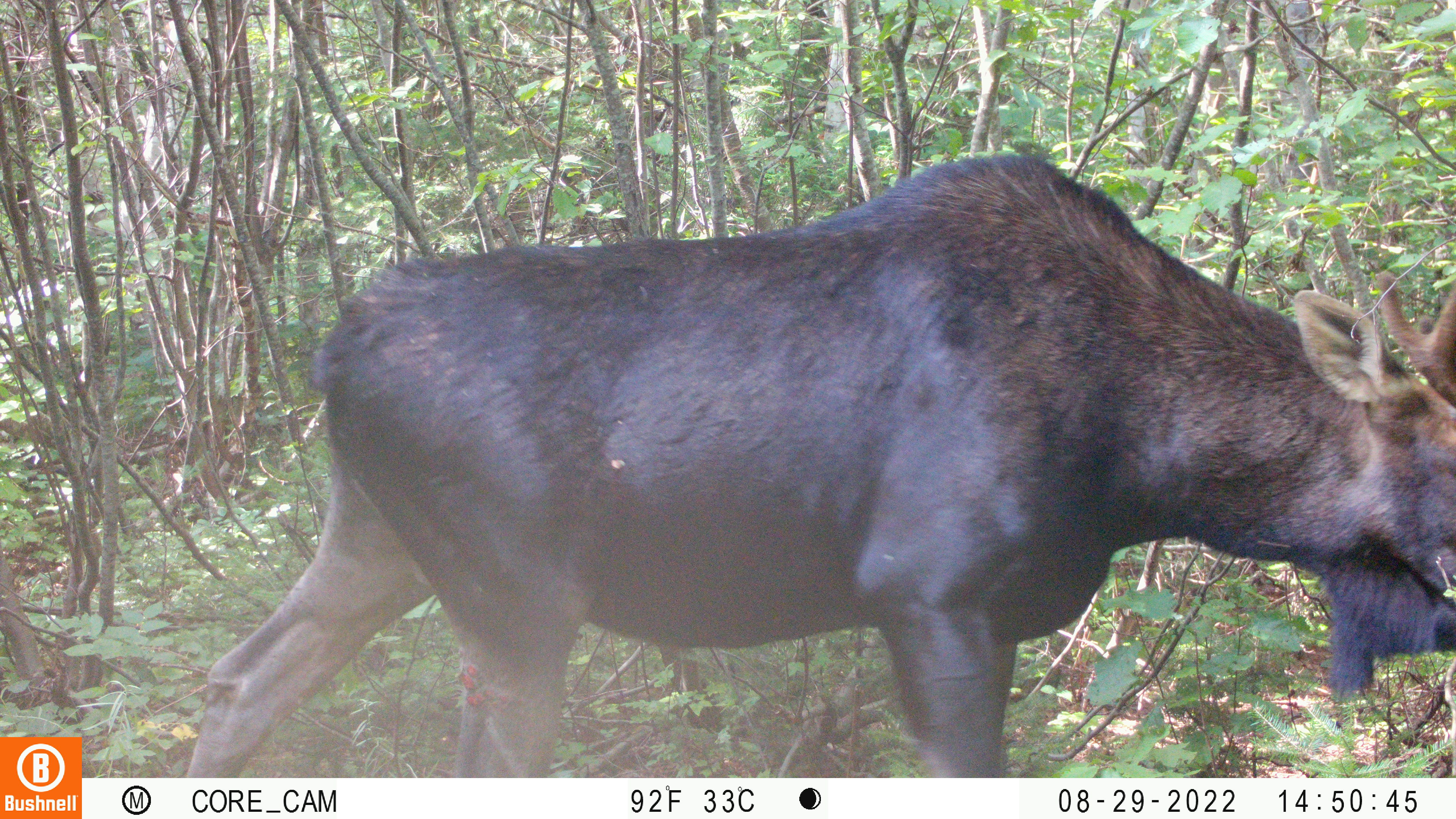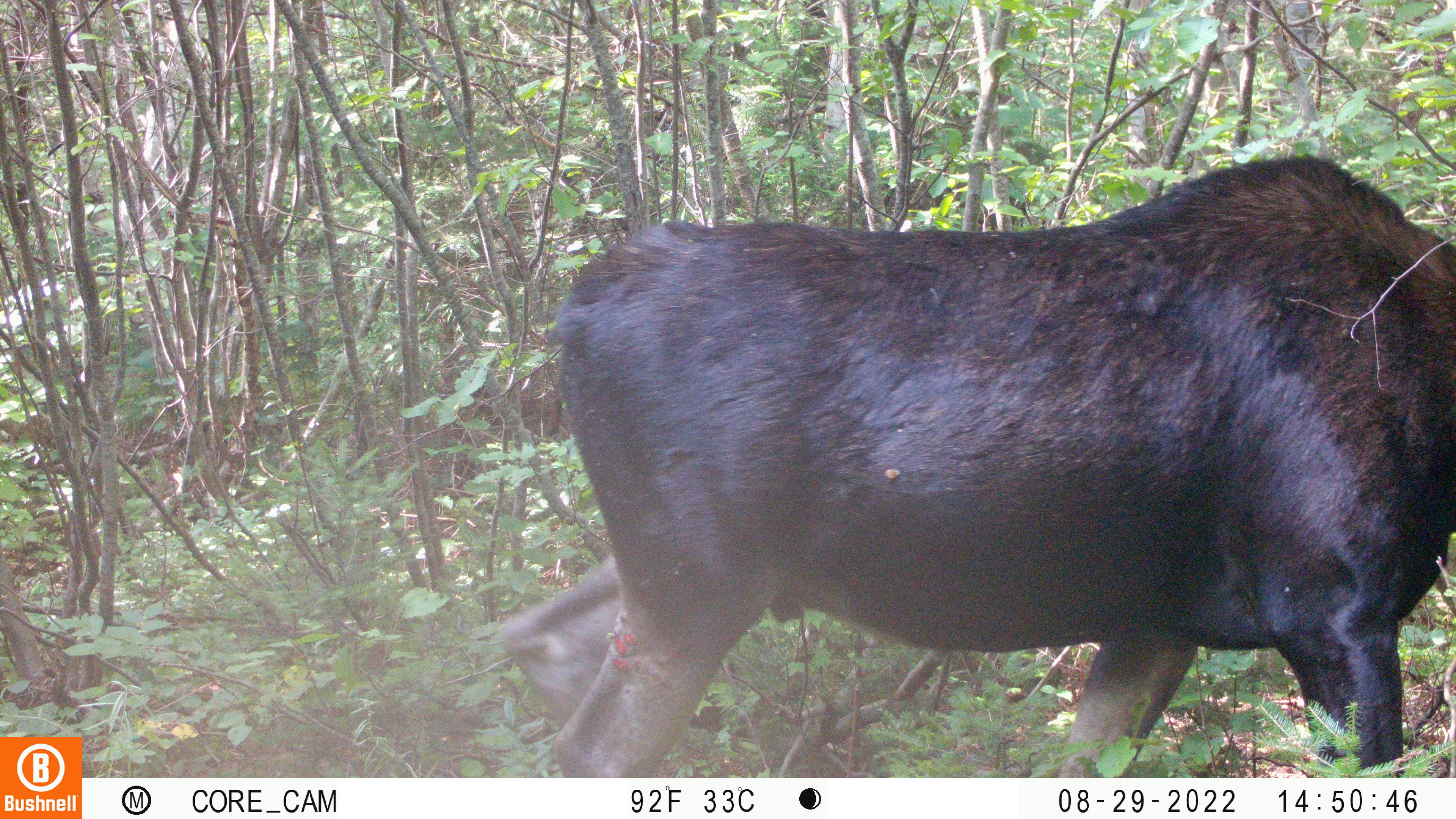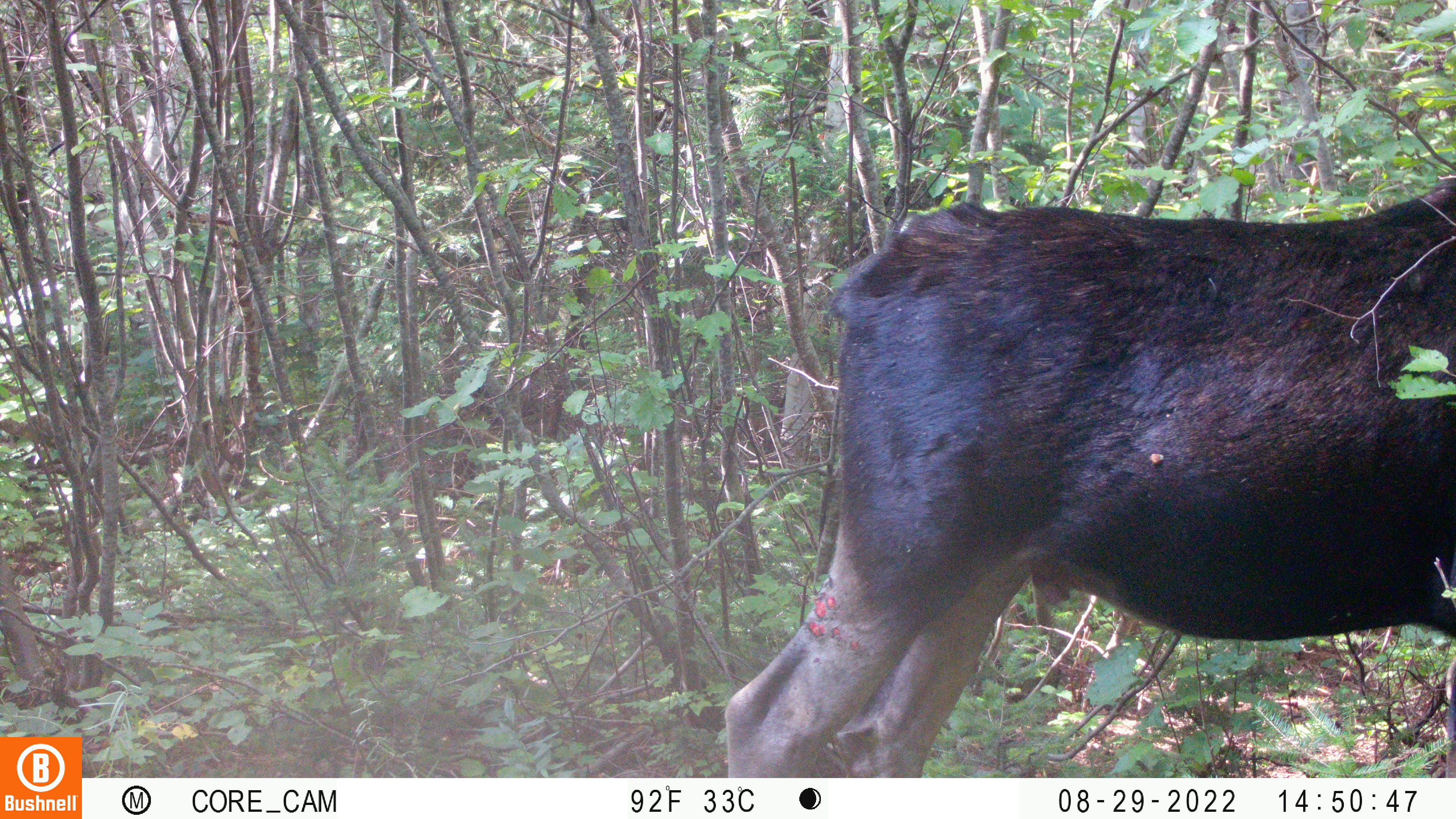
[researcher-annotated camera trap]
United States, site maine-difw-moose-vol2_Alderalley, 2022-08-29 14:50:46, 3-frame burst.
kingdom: Animalia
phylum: Chordata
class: Mammalia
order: Artiodactyla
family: Cervidae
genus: Alces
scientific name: Alces alces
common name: moose